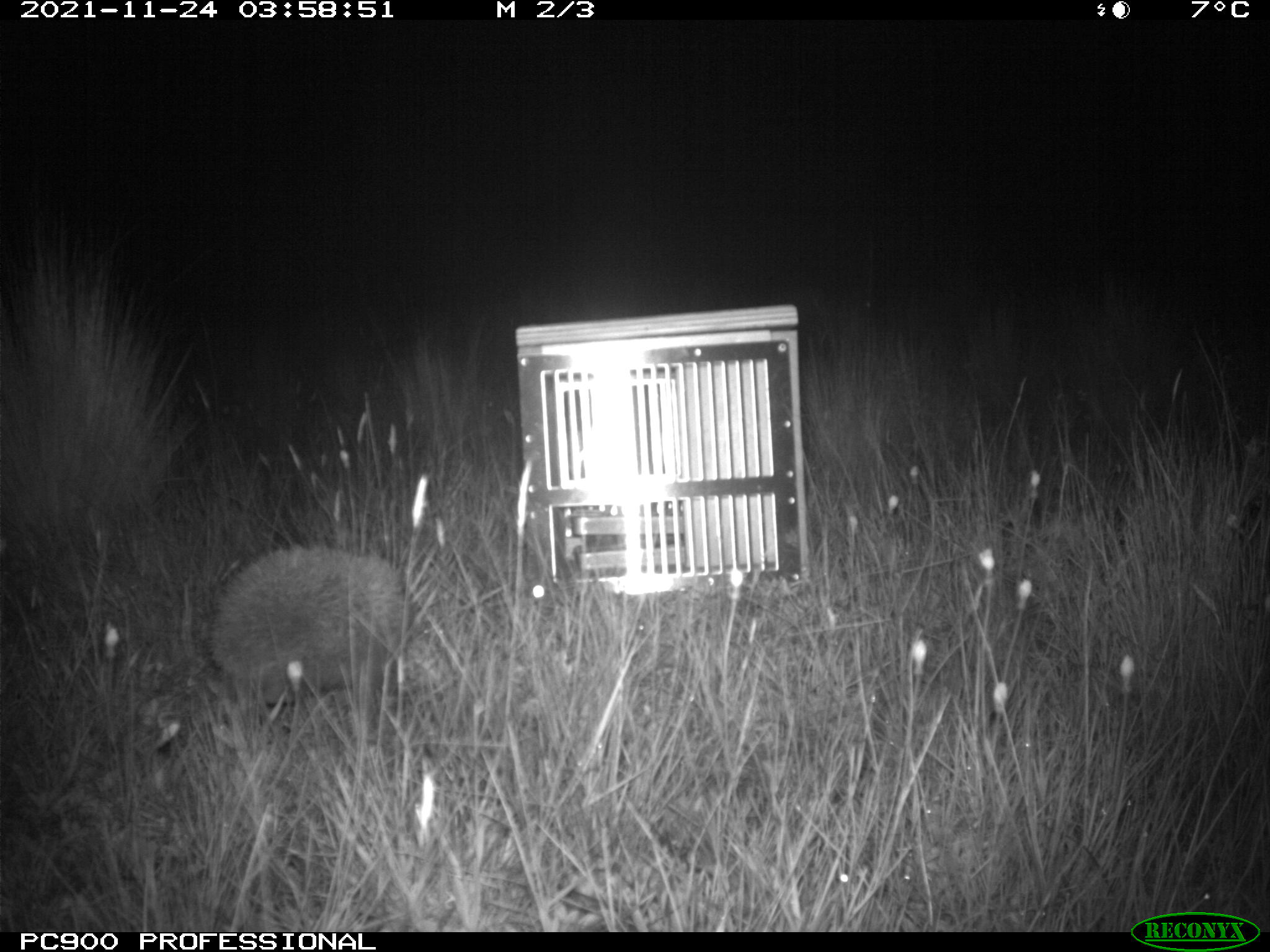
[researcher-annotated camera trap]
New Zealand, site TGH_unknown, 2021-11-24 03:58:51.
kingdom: Animalia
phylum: Chordata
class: Mammalia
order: Eulipotyphla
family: Erinaceidae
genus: Erinaceus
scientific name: Erinaceus europaeus europaeus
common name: european hedgehog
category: hedgehog